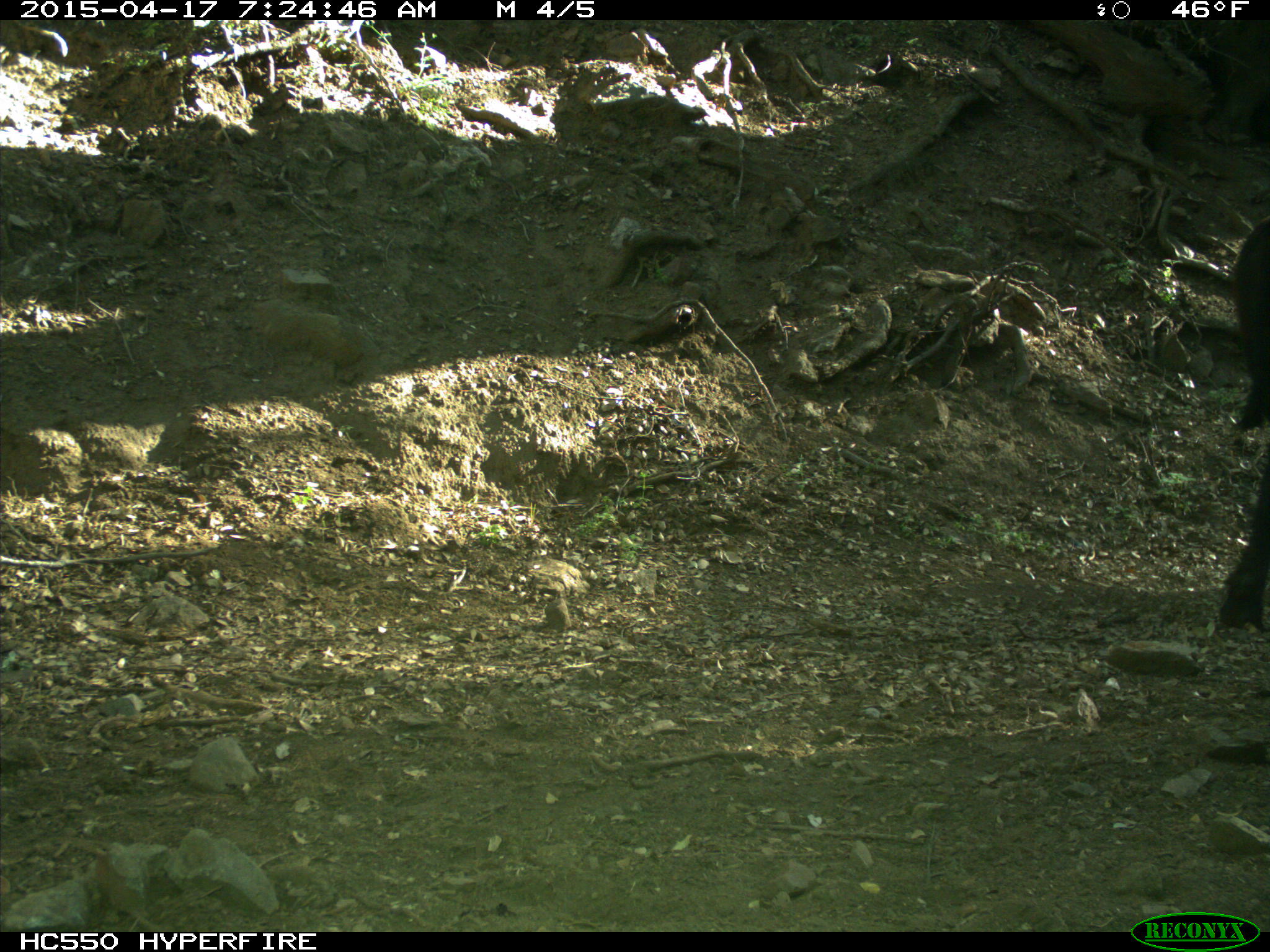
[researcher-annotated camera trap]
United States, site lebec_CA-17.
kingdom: Animalia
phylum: Chordata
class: Mammalia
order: Artiodactyla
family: Bovidae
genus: Bos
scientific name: Bos taurus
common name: domestic cow